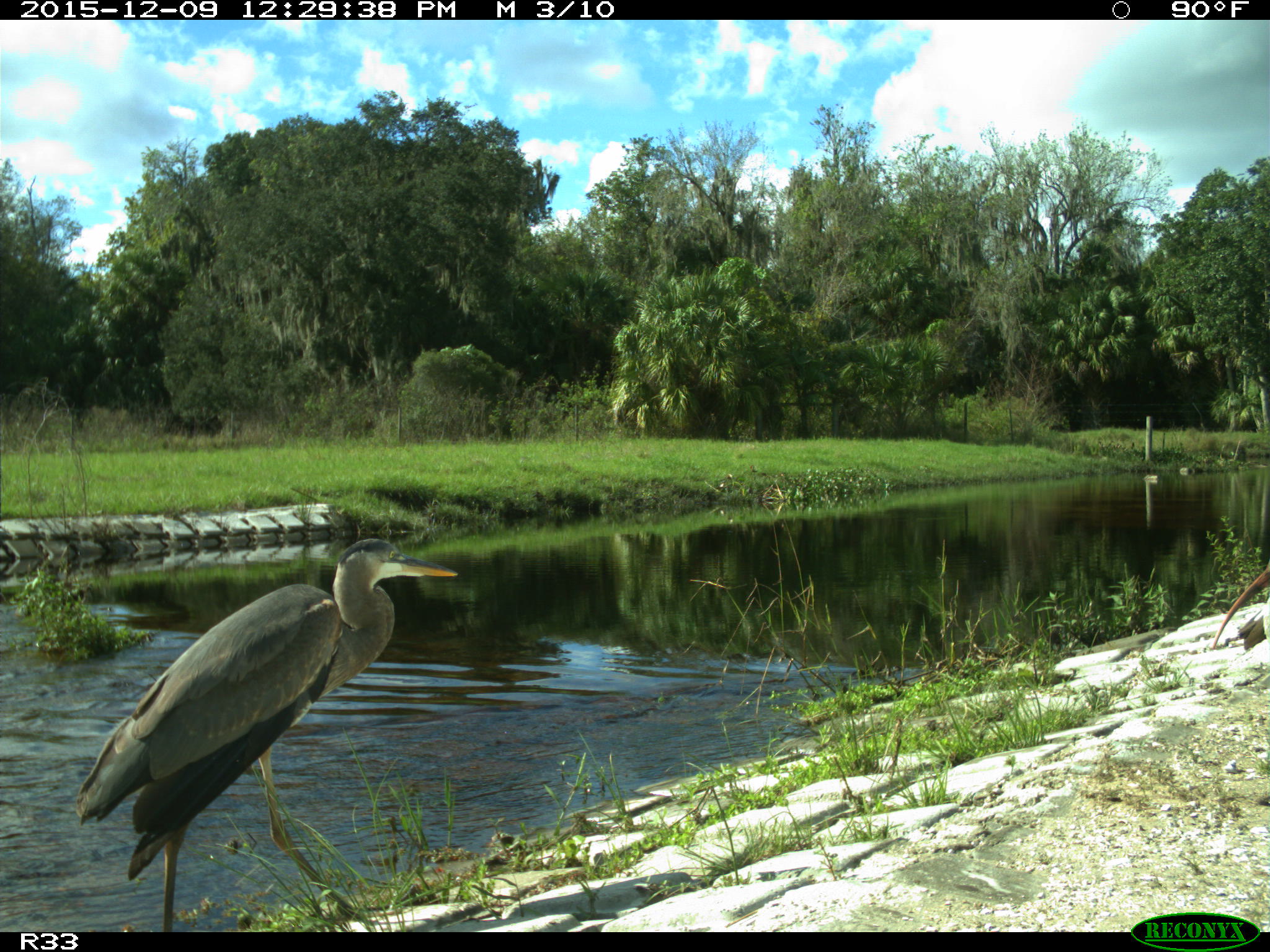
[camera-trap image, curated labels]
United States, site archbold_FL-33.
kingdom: Animalia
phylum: Chordata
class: Aves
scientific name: Aves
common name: birds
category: unidentified bird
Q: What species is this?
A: Unidentified bird (birds) (Aves).